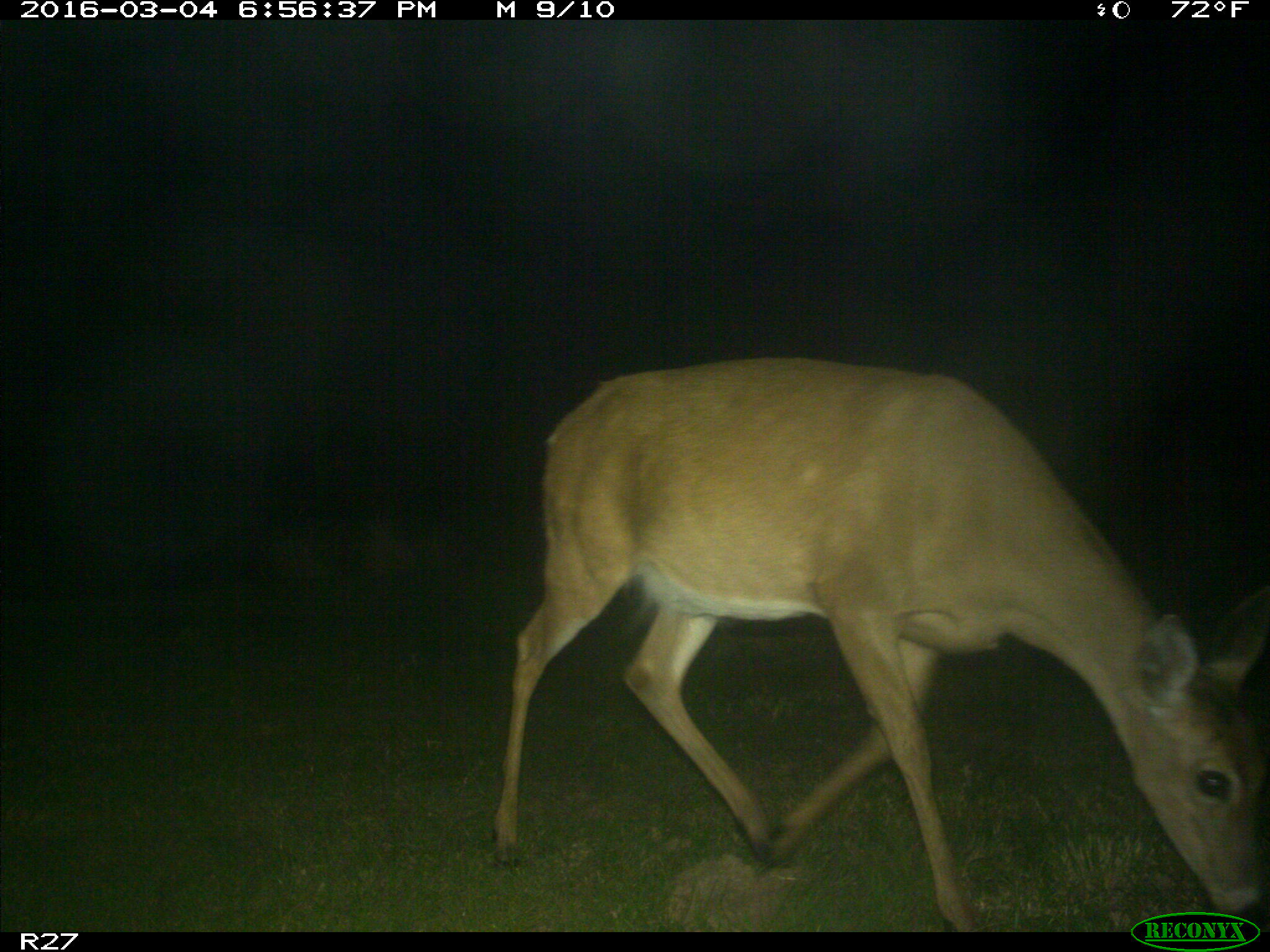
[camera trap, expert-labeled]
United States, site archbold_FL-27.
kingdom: Animalia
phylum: Chordata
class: Mammalia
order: Artiodactyla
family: Cervidae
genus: Odocoileus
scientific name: Odocoileus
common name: deer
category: unidentified deer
Unidentified deer (deer) (Odocoileus).